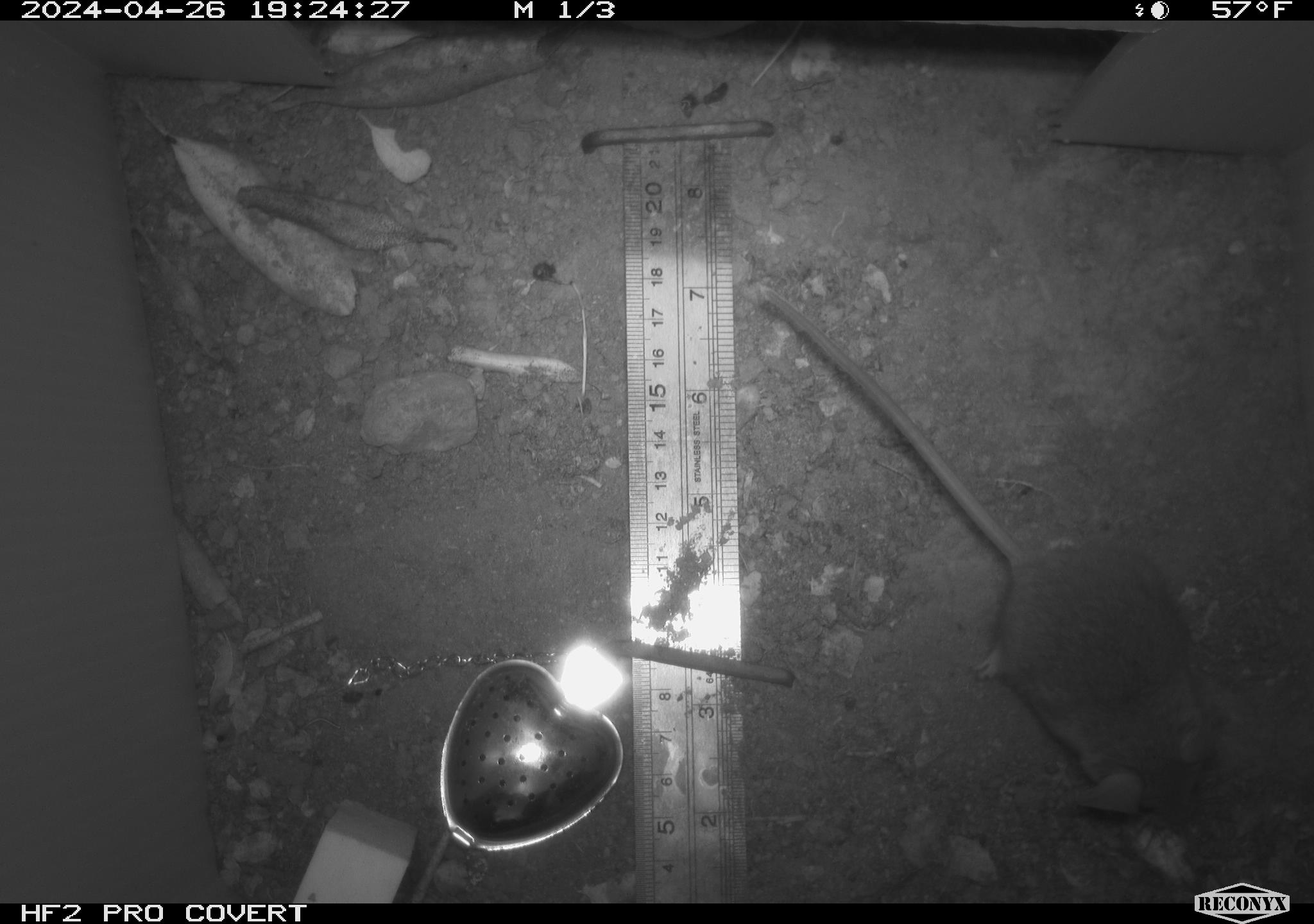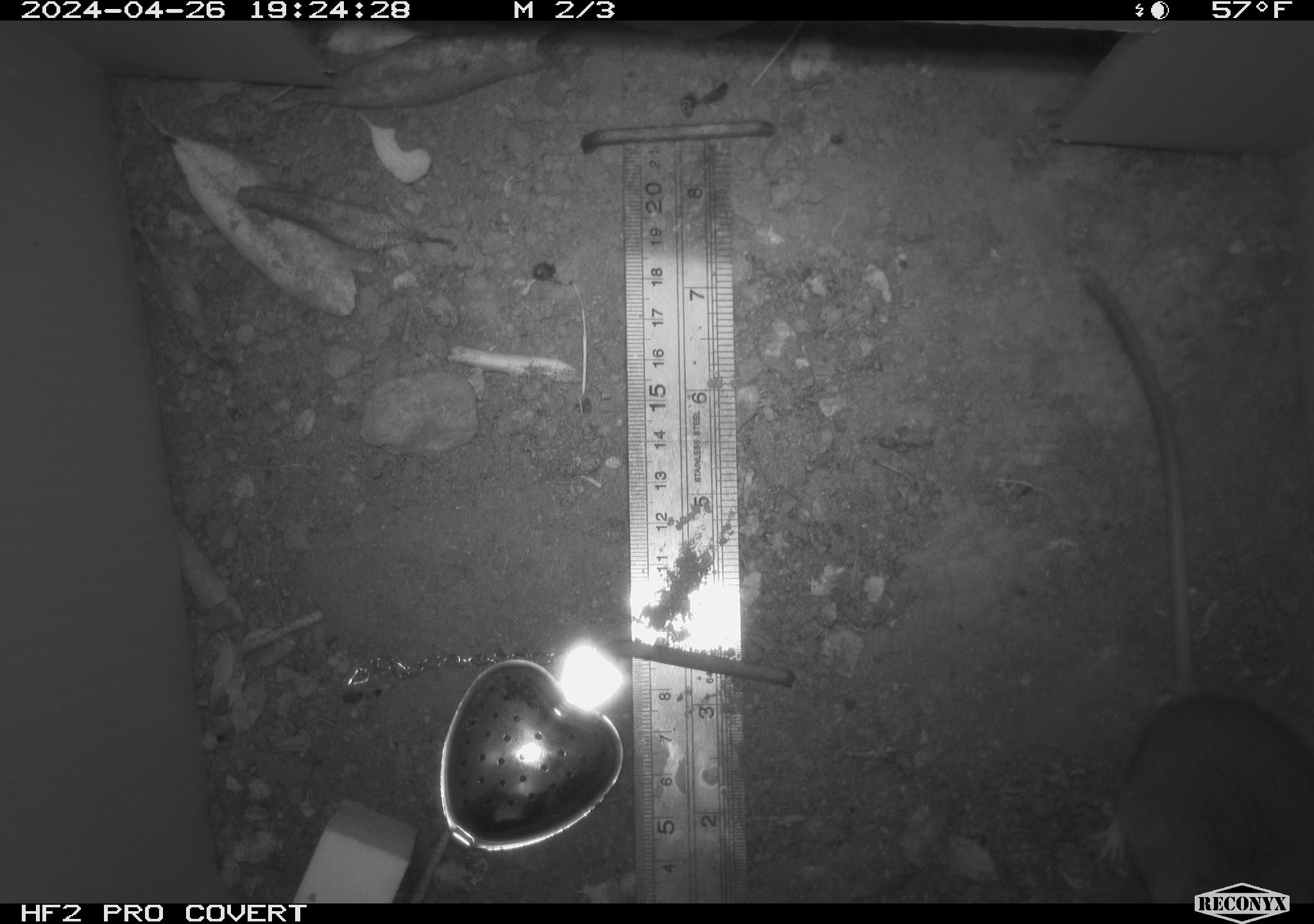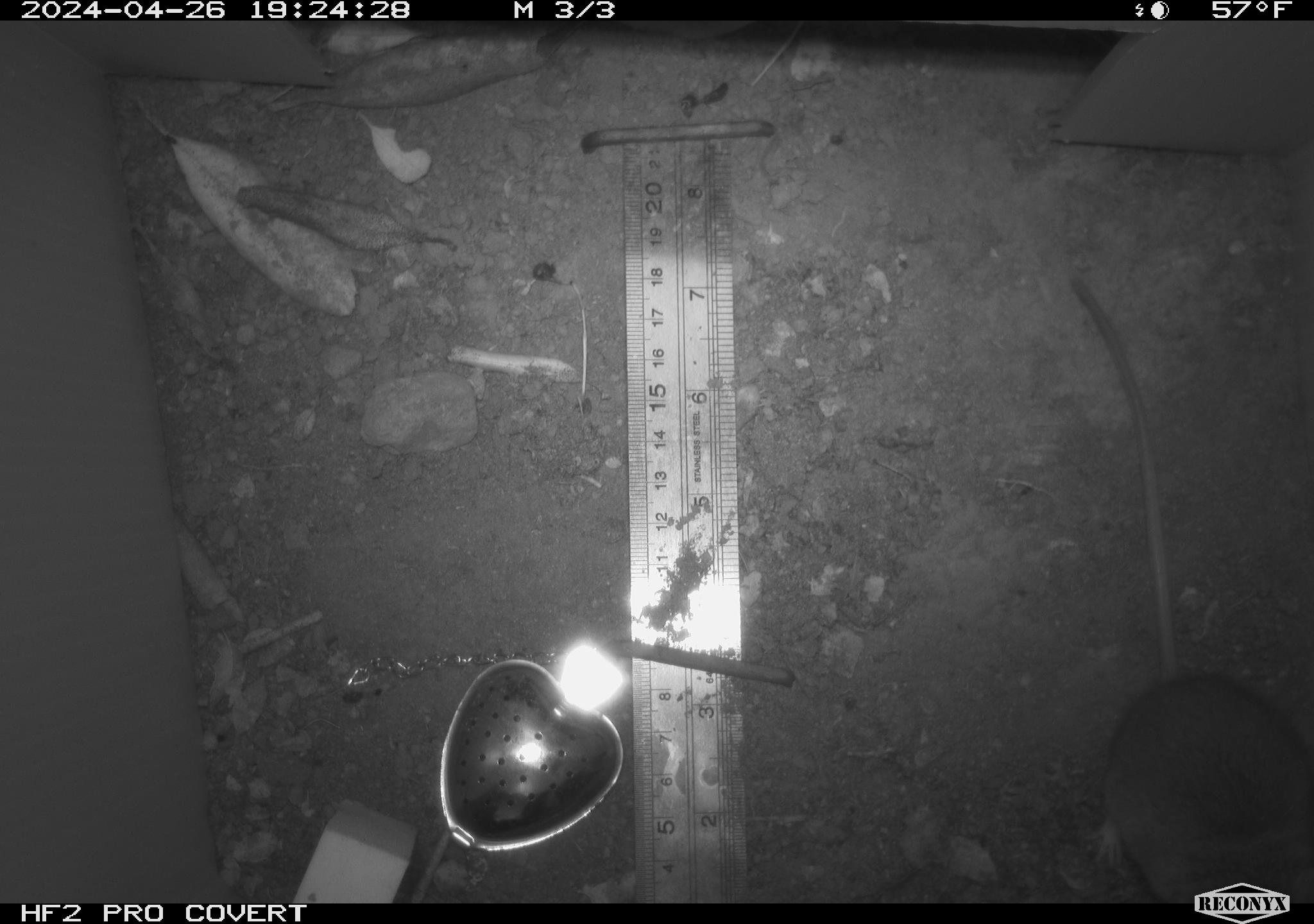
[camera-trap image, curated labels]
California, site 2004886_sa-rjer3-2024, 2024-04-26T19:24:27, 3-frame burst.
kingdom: Animalia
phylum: Chordata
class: Mammalia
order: Rodentia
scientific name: Rodentia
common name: mouse species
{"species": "mouse species (Rodentia)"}